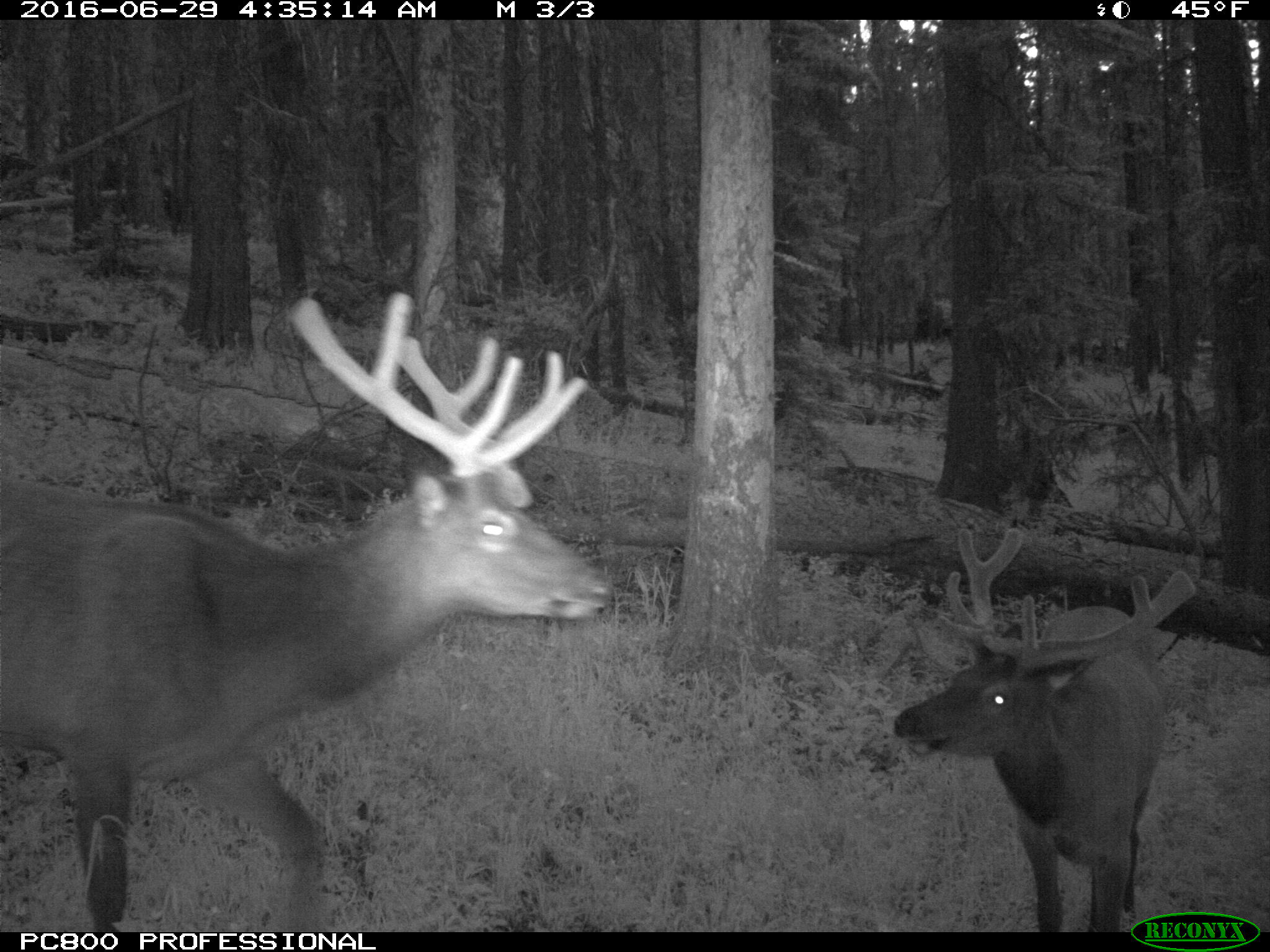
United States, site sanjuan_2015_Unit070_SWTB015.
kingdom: Animalia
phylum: Chordata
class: Mammalia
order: Artiodactyla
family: Cervidae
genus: Cervus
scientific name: Cervus elaphus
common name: red deer